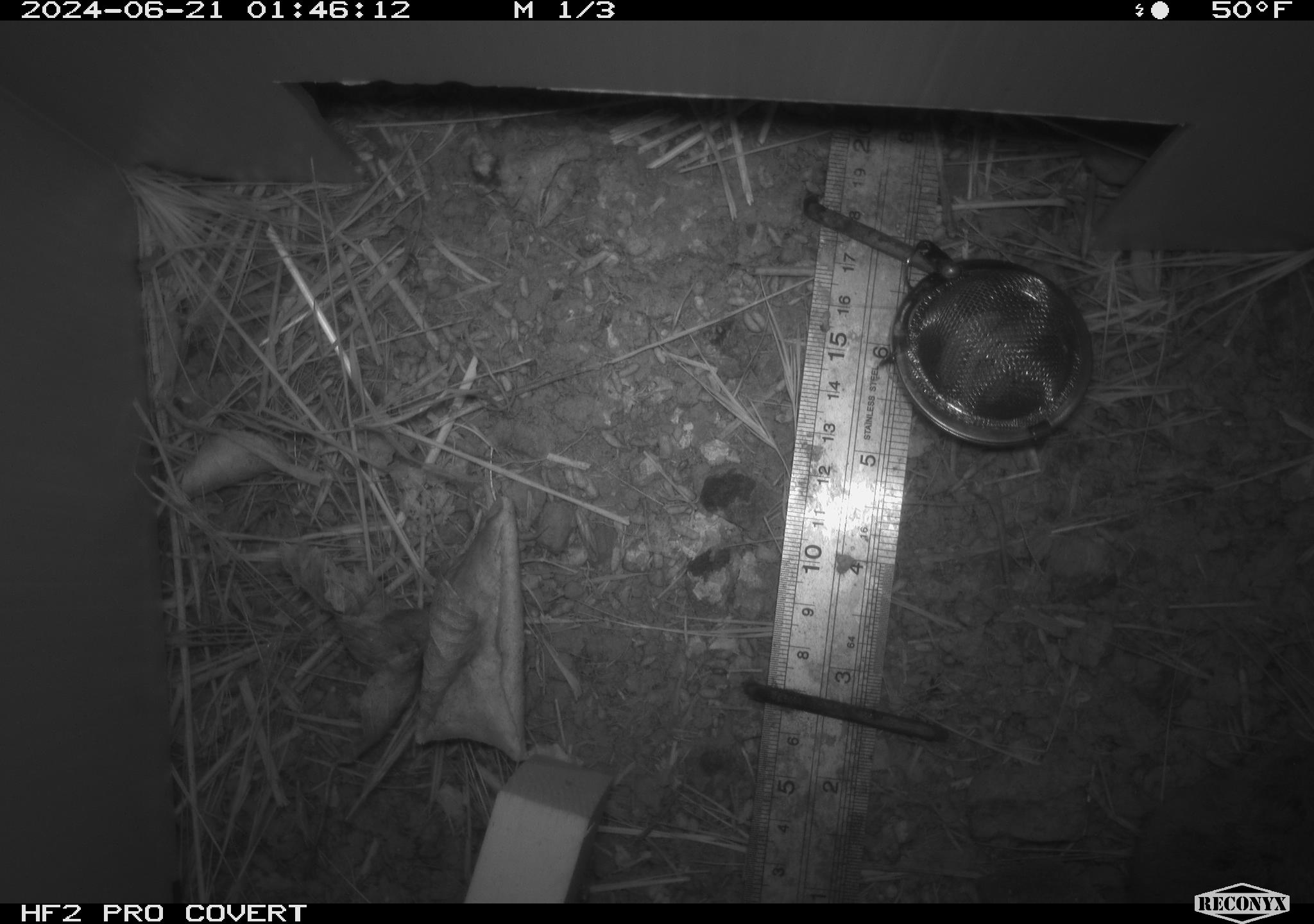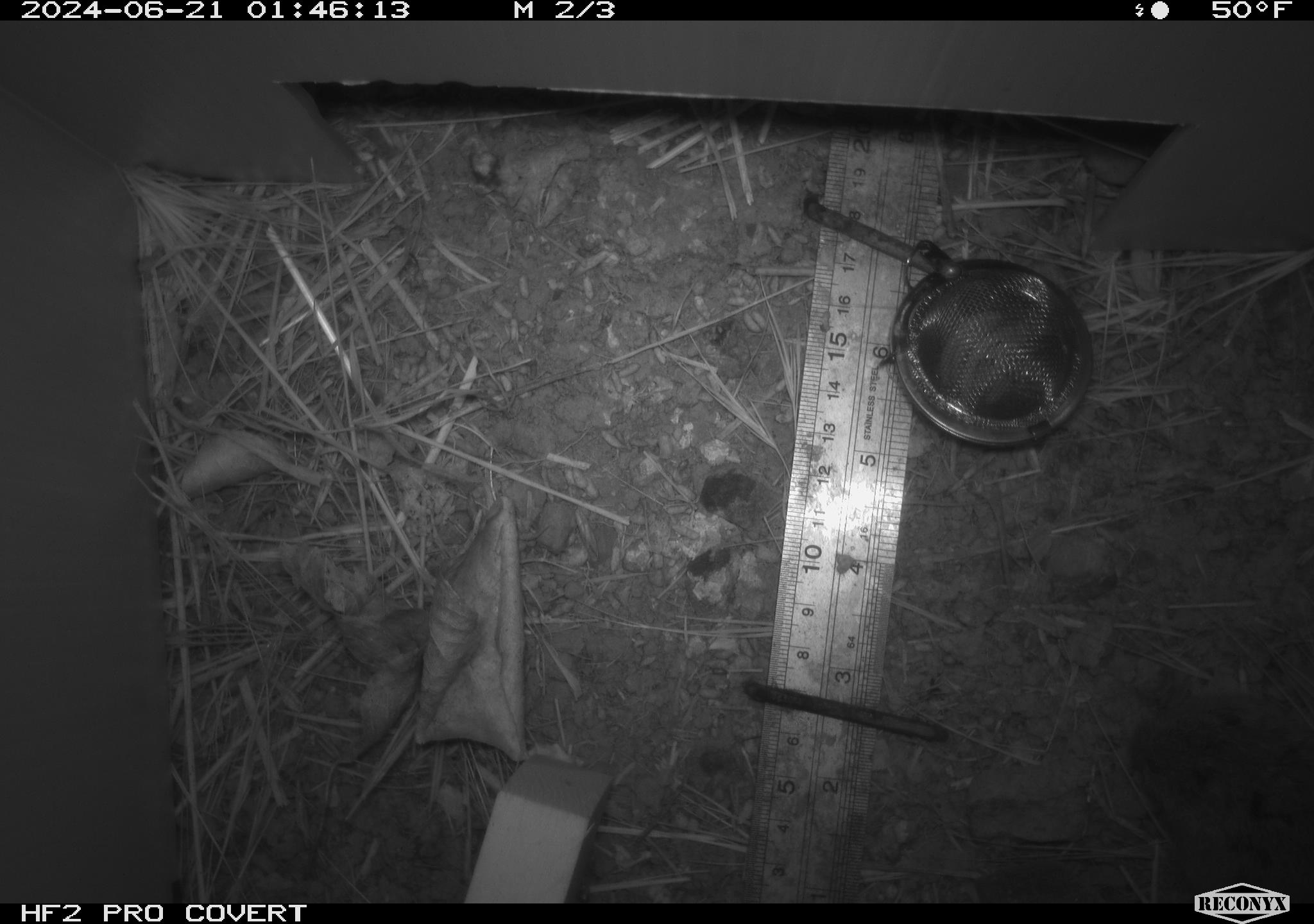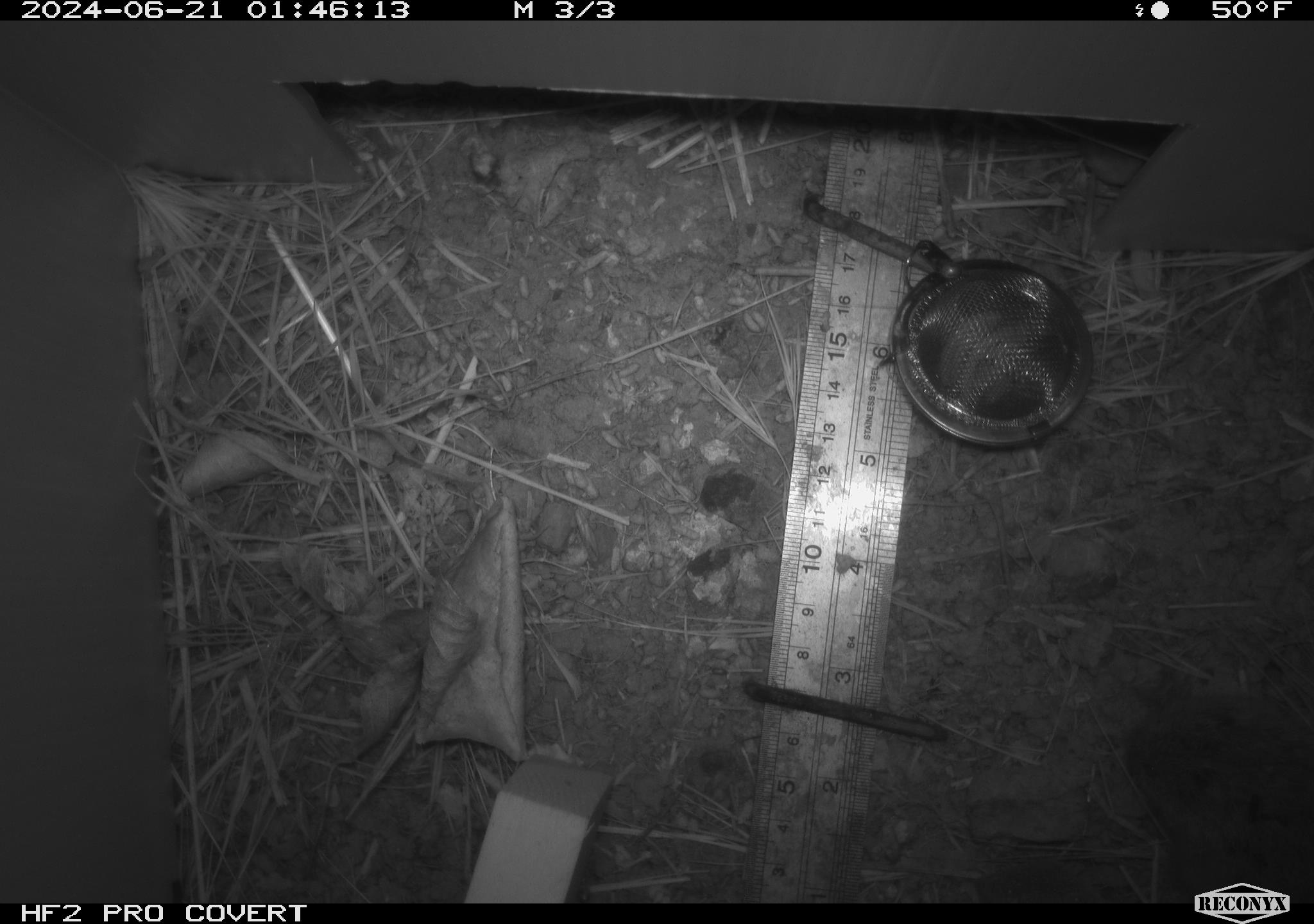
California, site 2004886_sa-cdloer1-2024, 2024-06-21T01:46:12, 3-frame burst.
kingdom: Animalia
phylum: Chordata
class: Mammalia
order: Rodentia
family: Cricetidae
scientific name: Arvicolinae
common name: voles, lemmings, and muskrats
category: arvicolinae subfamily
Arvicolinae subfamily (voles, lemmings, and muskrats) (Arvicolinae).